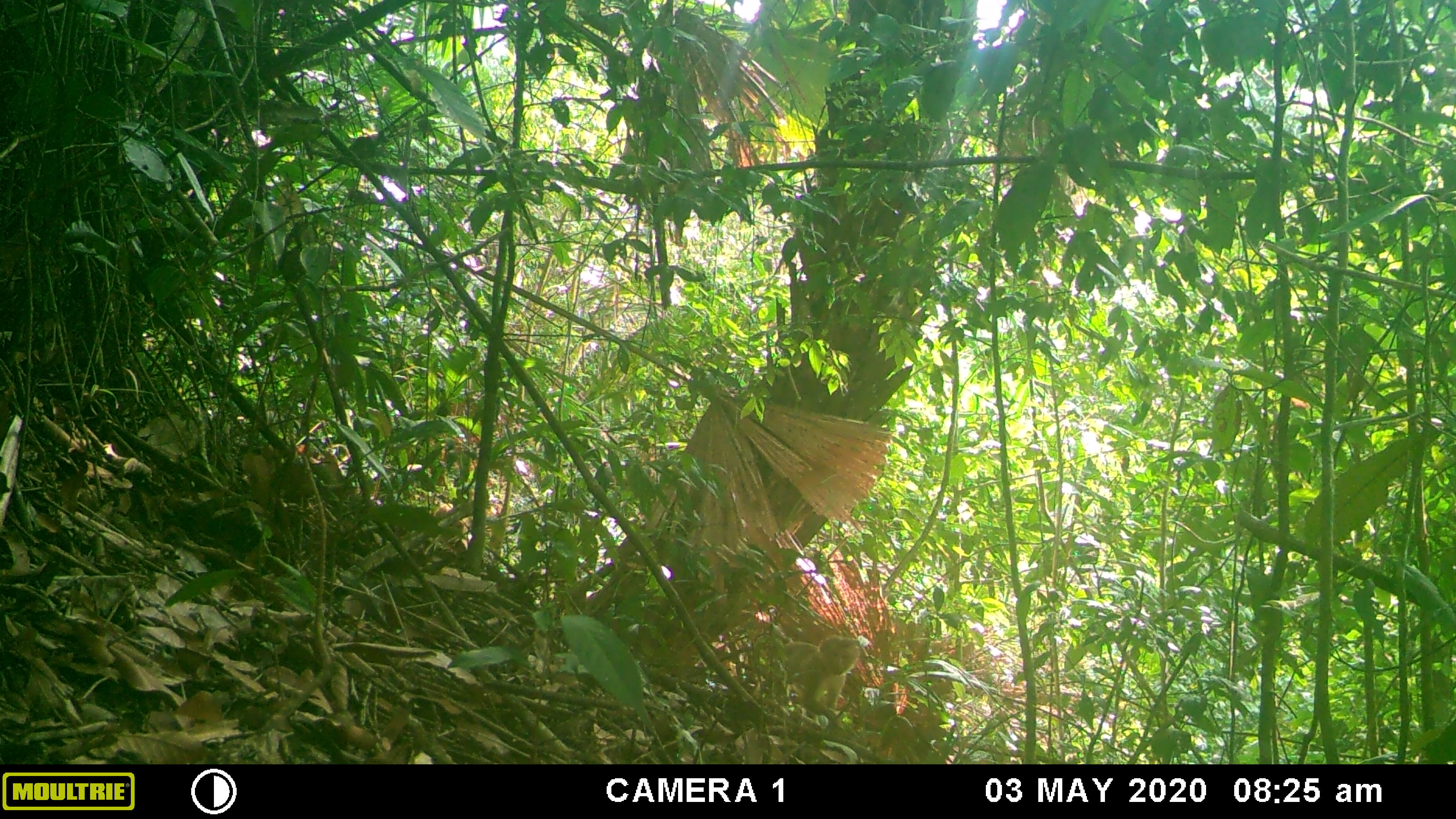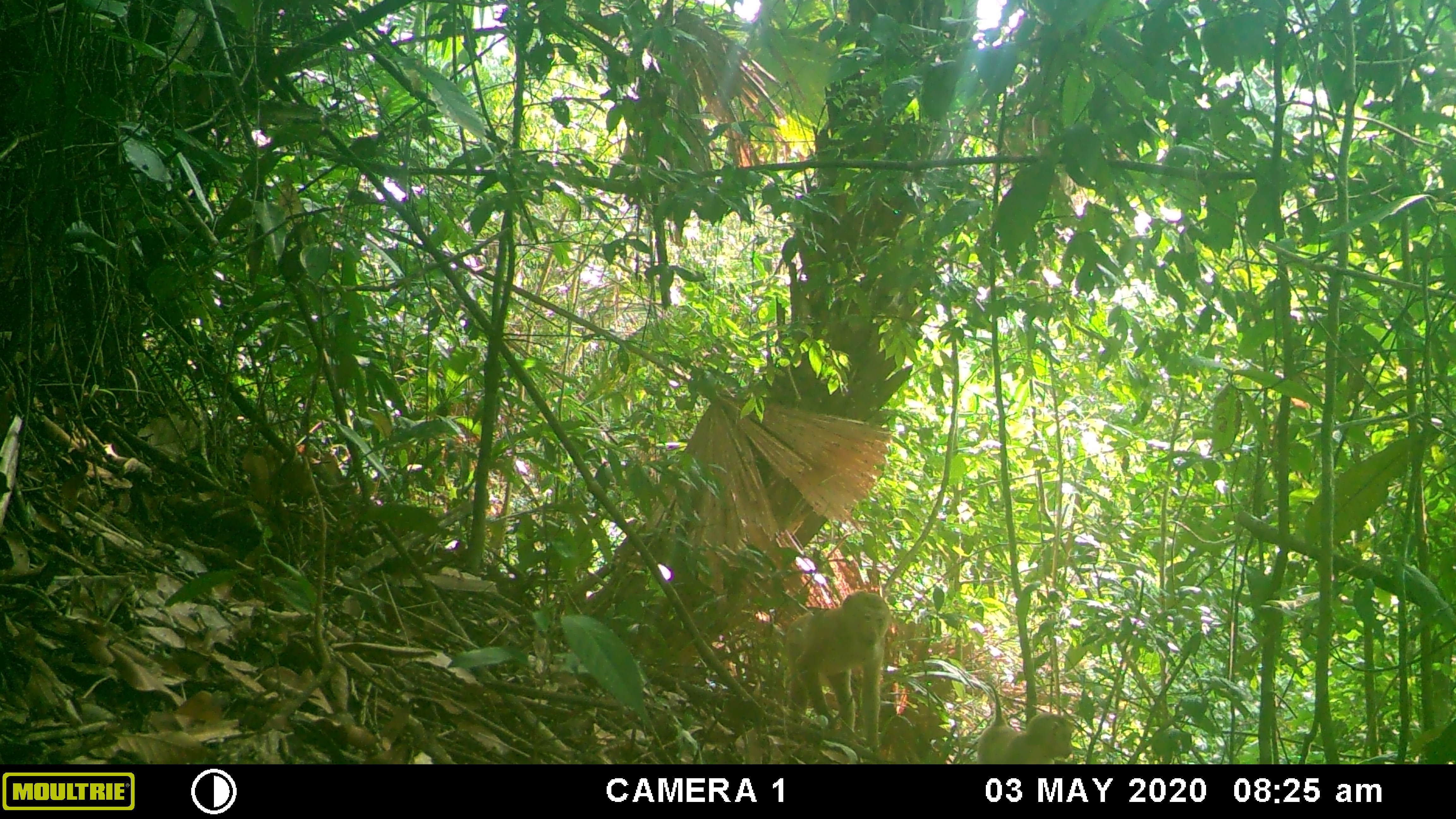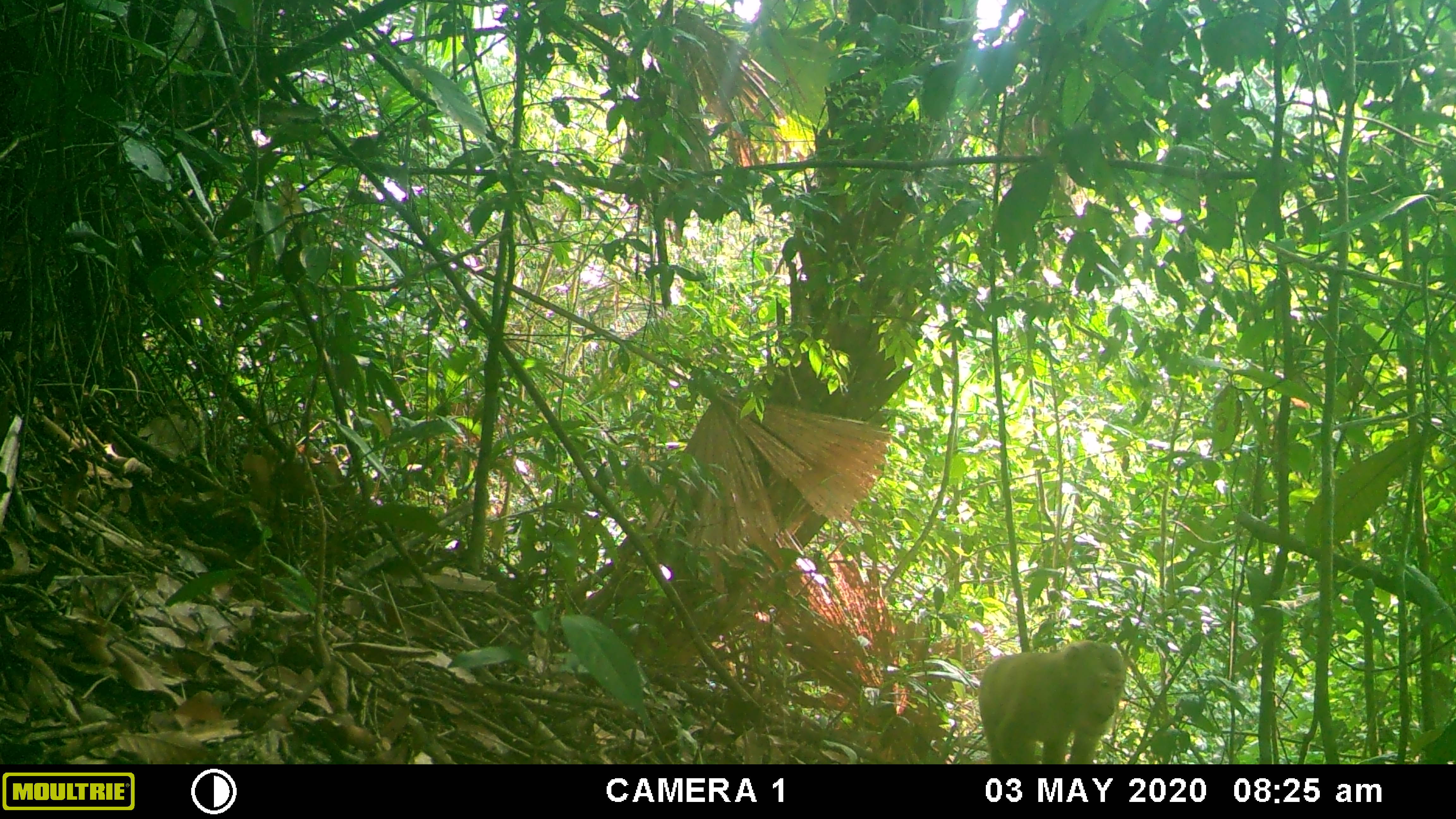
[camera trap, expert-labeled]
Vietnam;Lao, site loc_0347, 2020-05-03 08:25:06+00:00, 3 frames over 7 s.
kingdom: Animalia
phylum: Chordata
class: Mammalia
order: Primates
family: Cercopithecidae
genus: Macaca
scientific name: Macaca nemestrina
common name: pig-tailed macaque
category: pig tailed macaque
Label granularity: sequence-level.